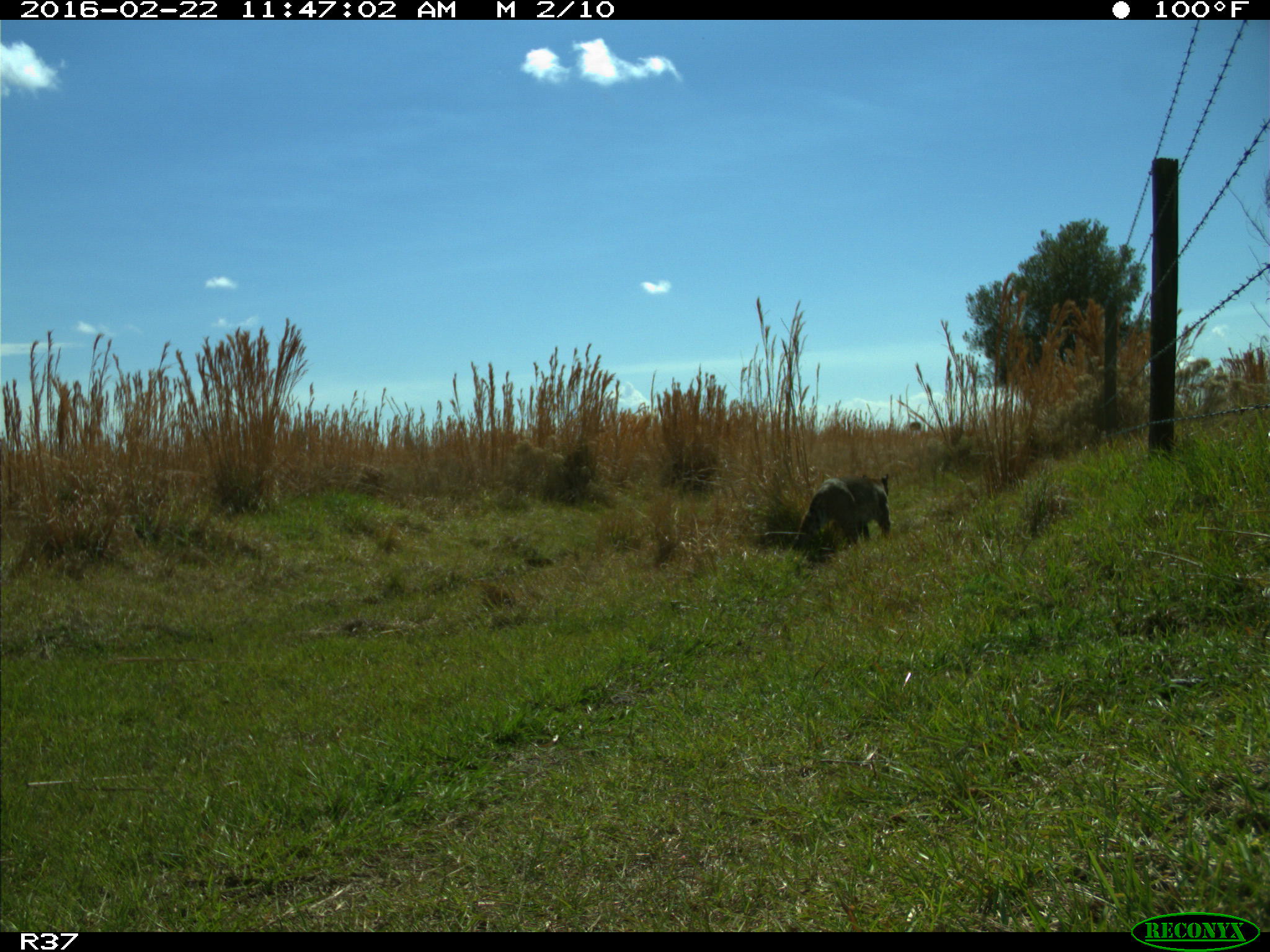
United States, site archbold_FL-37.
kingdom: Animalia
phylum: Chordata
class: Mammalia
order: Carnivora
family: Felidae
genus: Lynx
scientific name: Lynx rufus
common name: bobcat